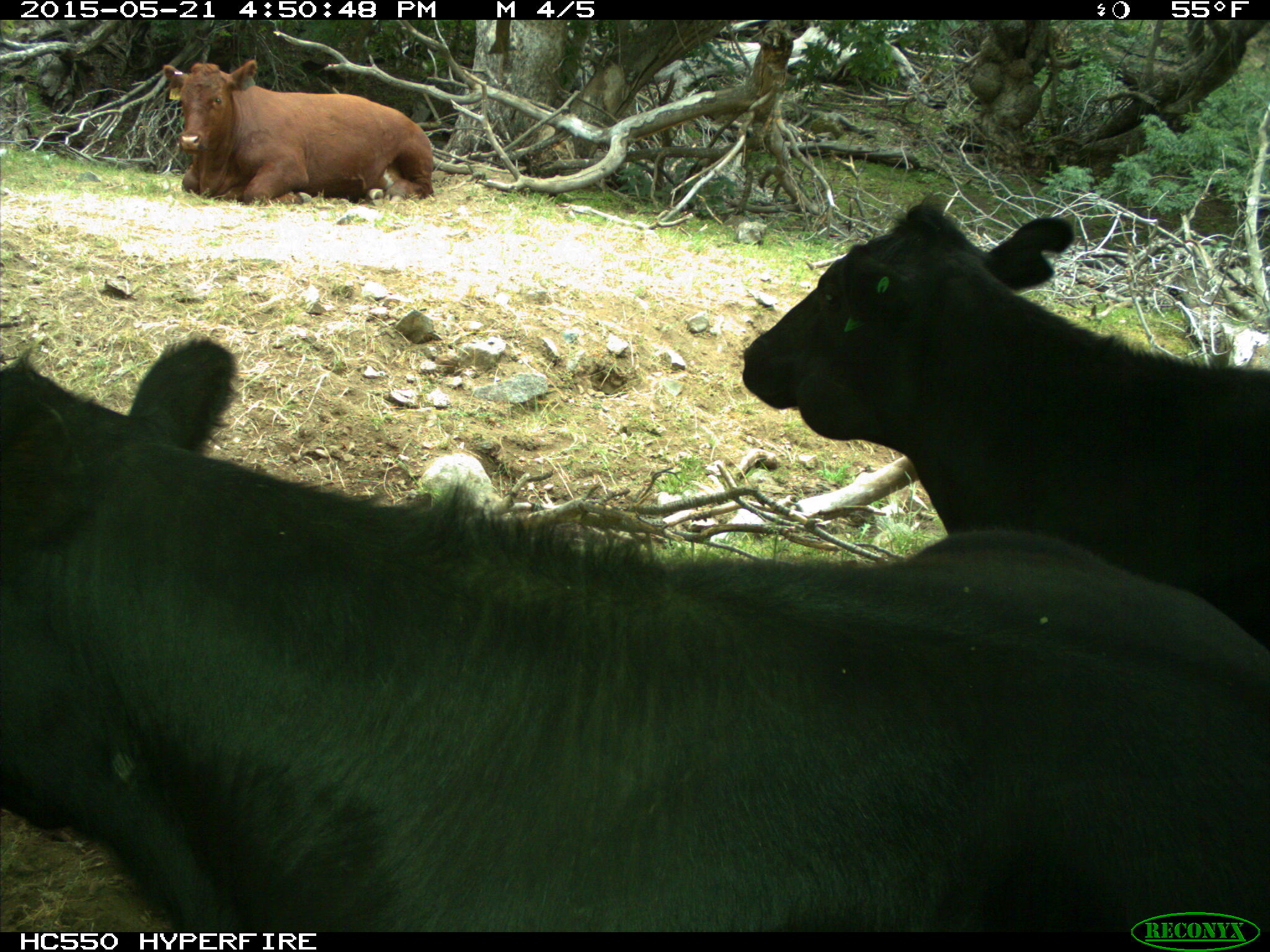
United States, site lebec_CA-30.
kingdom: Animalia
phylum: Chordata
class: Mammalia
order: Artiodactyla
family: Bovidae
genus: Bos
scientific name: Bos taurus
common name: domestic cow